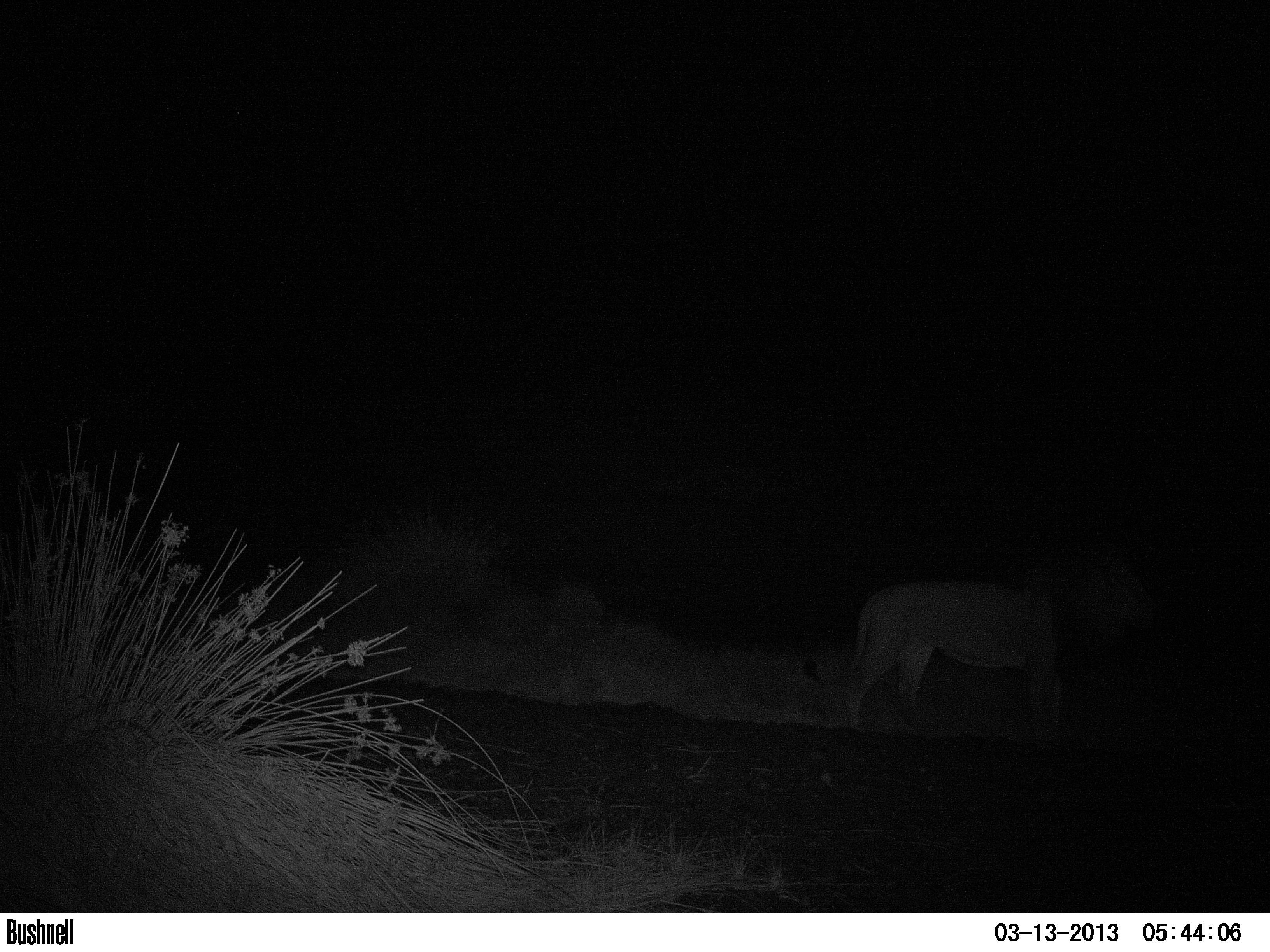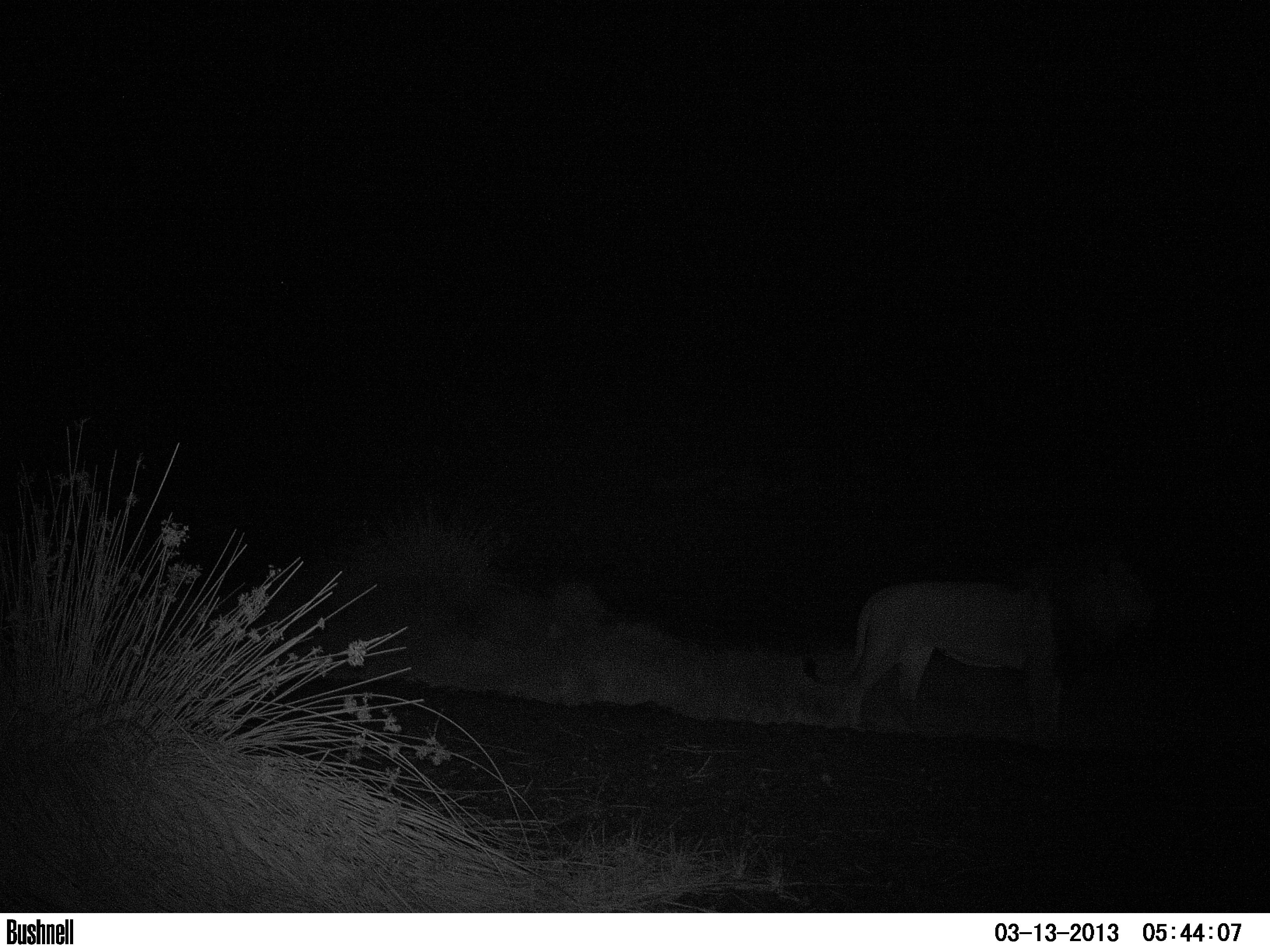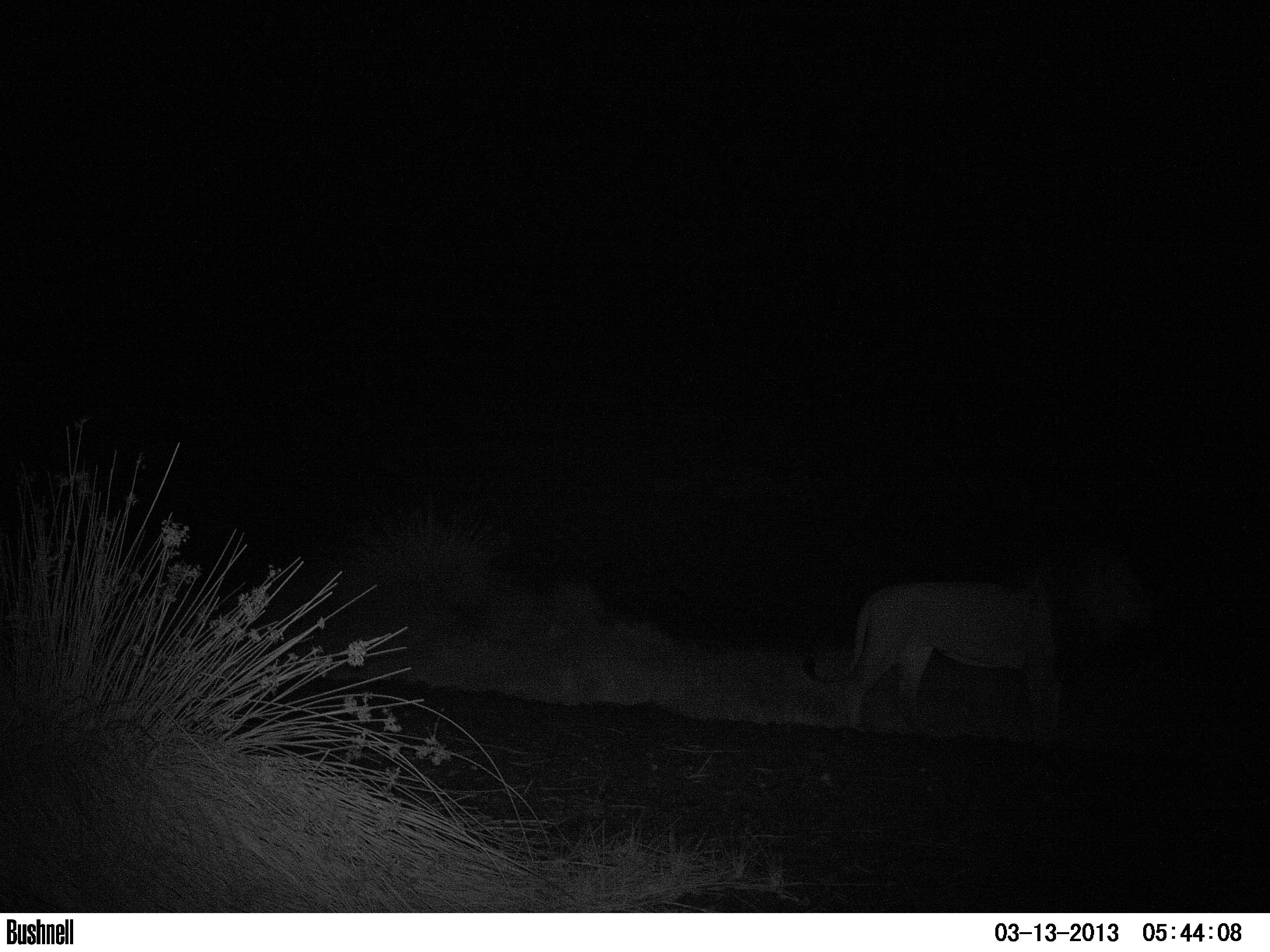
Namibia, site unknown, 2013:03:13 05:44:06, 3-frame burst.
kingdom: Animalia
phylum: Chordata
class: Mammalia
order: Carnivora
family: Felidae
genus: Panthera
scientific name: Panthera leo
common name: lion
Panthera leo (lion).